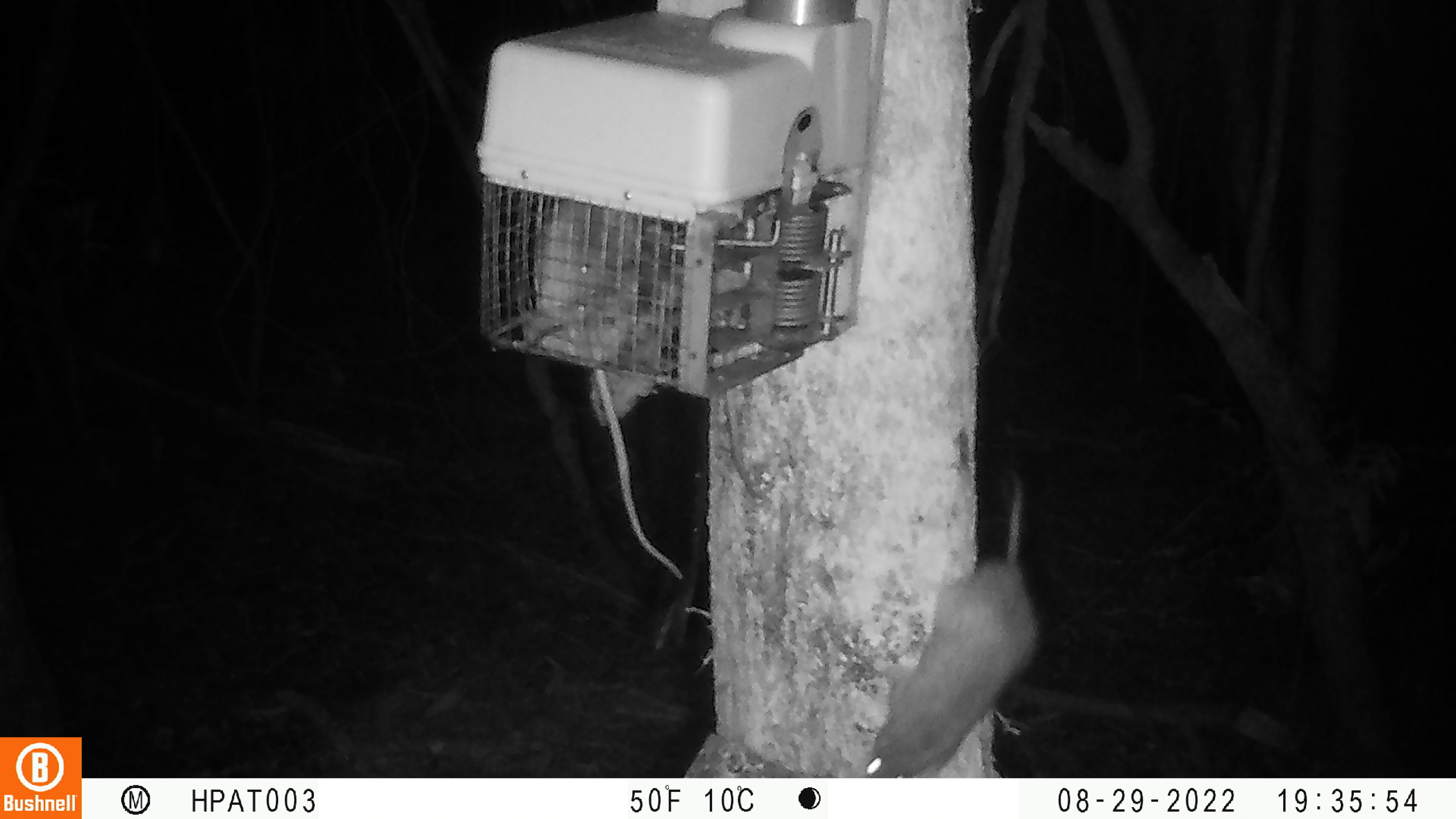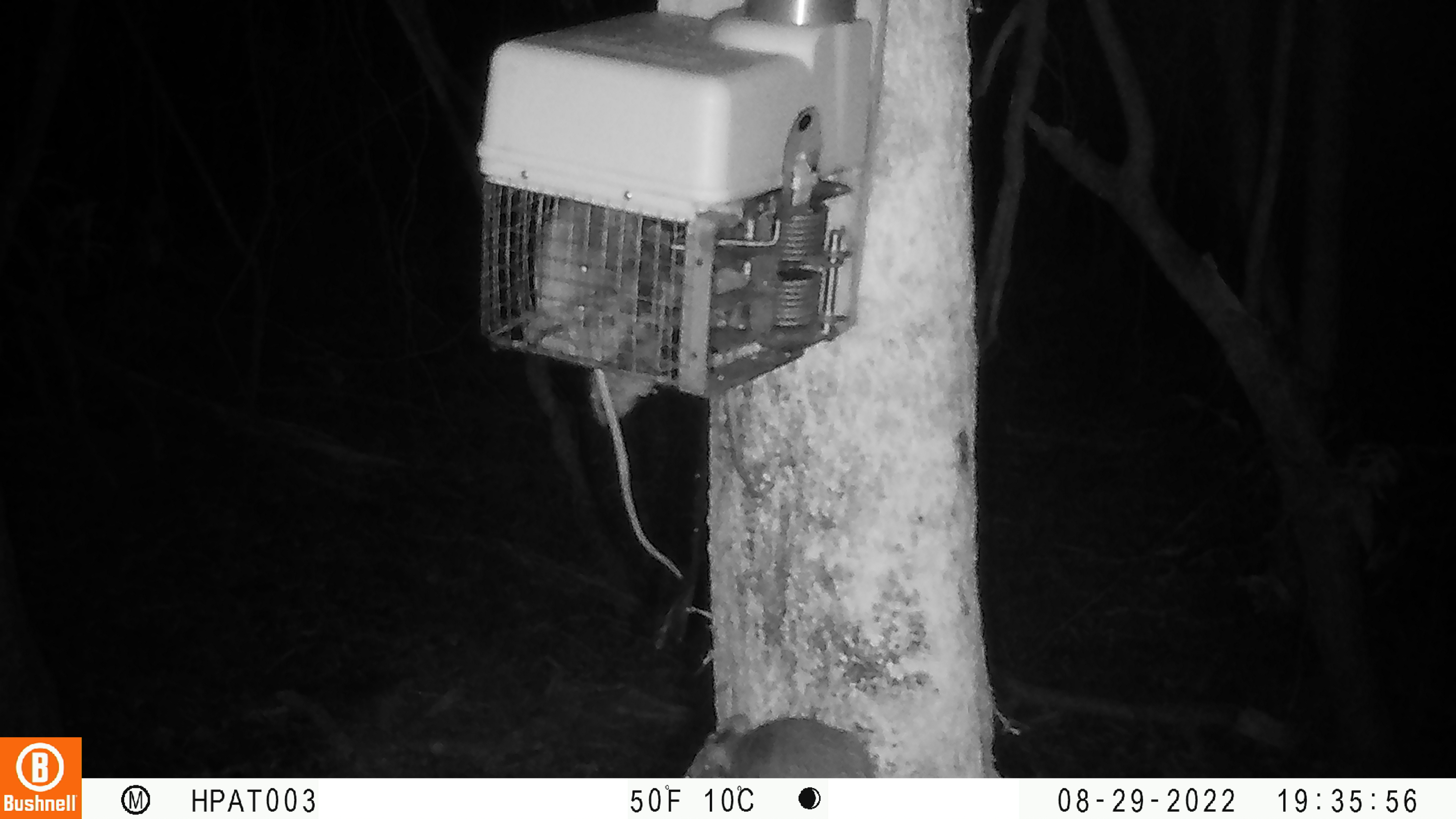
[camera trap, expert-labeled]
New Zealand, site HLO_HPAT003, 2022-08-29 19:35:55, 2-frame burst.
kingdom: Animalia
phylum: Chordata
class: Mammalia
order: Rodentia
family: Muridae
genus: Rattus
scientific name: Rattus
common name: rat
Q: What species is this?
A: Rat (Rattus).